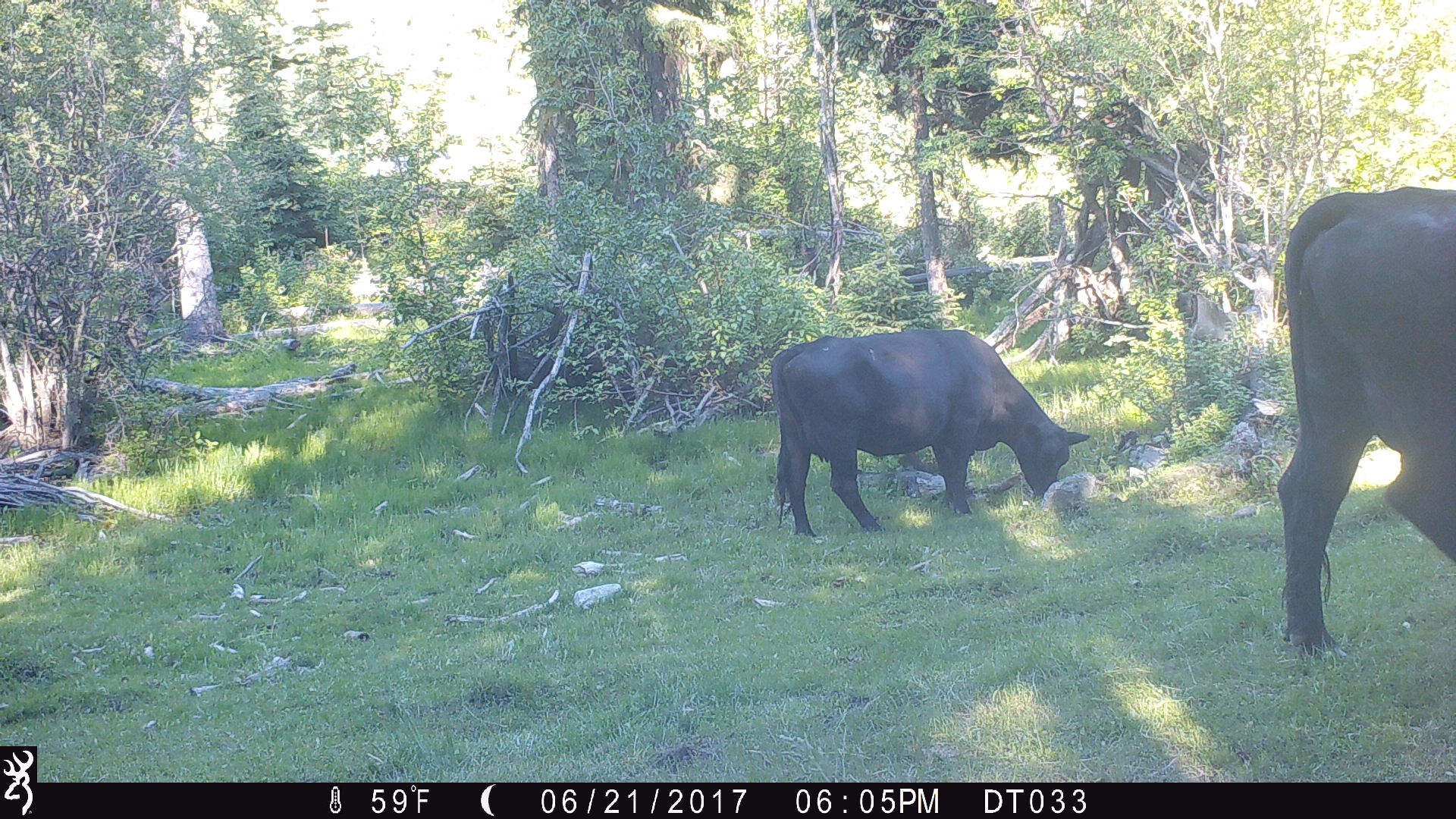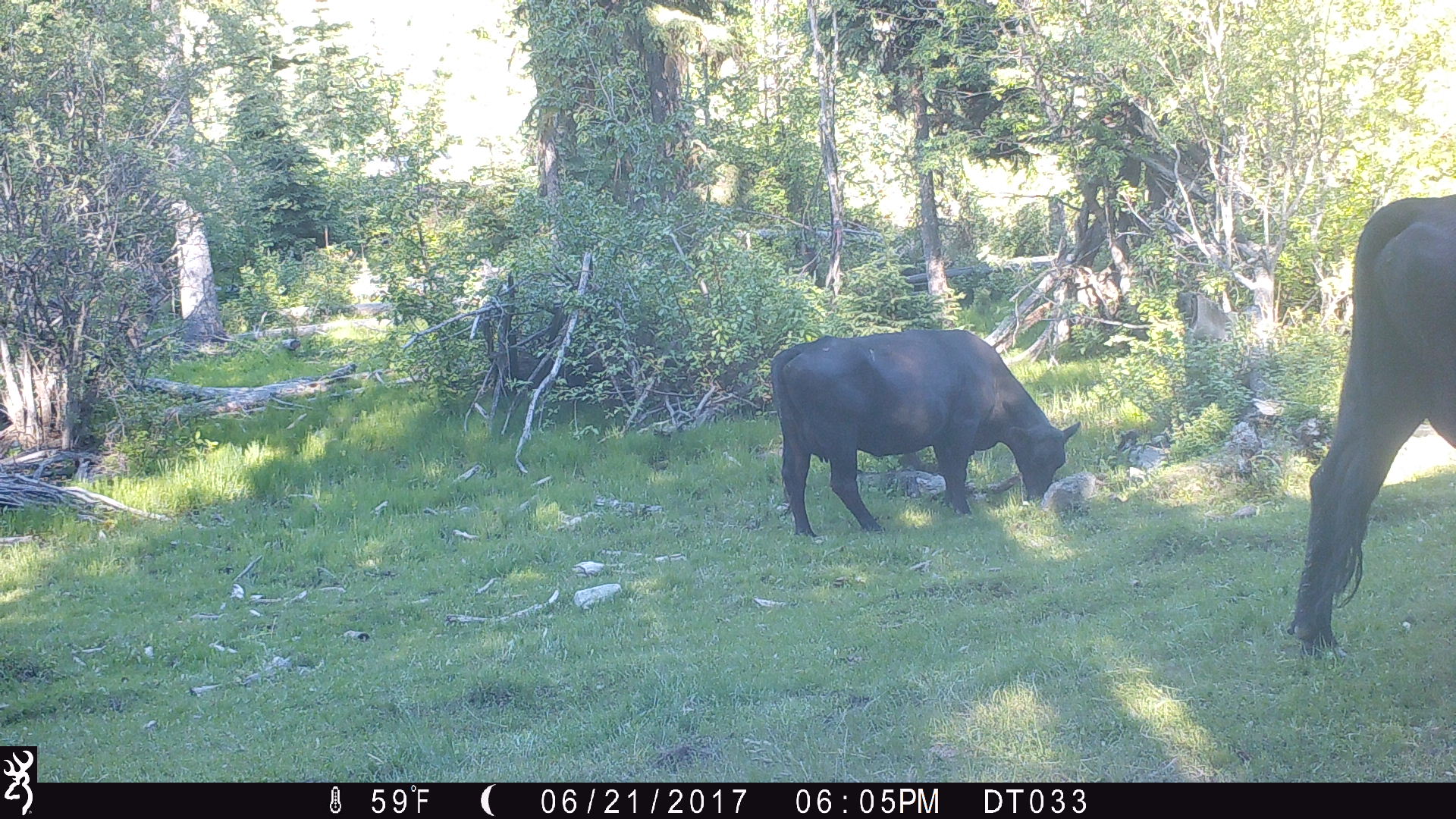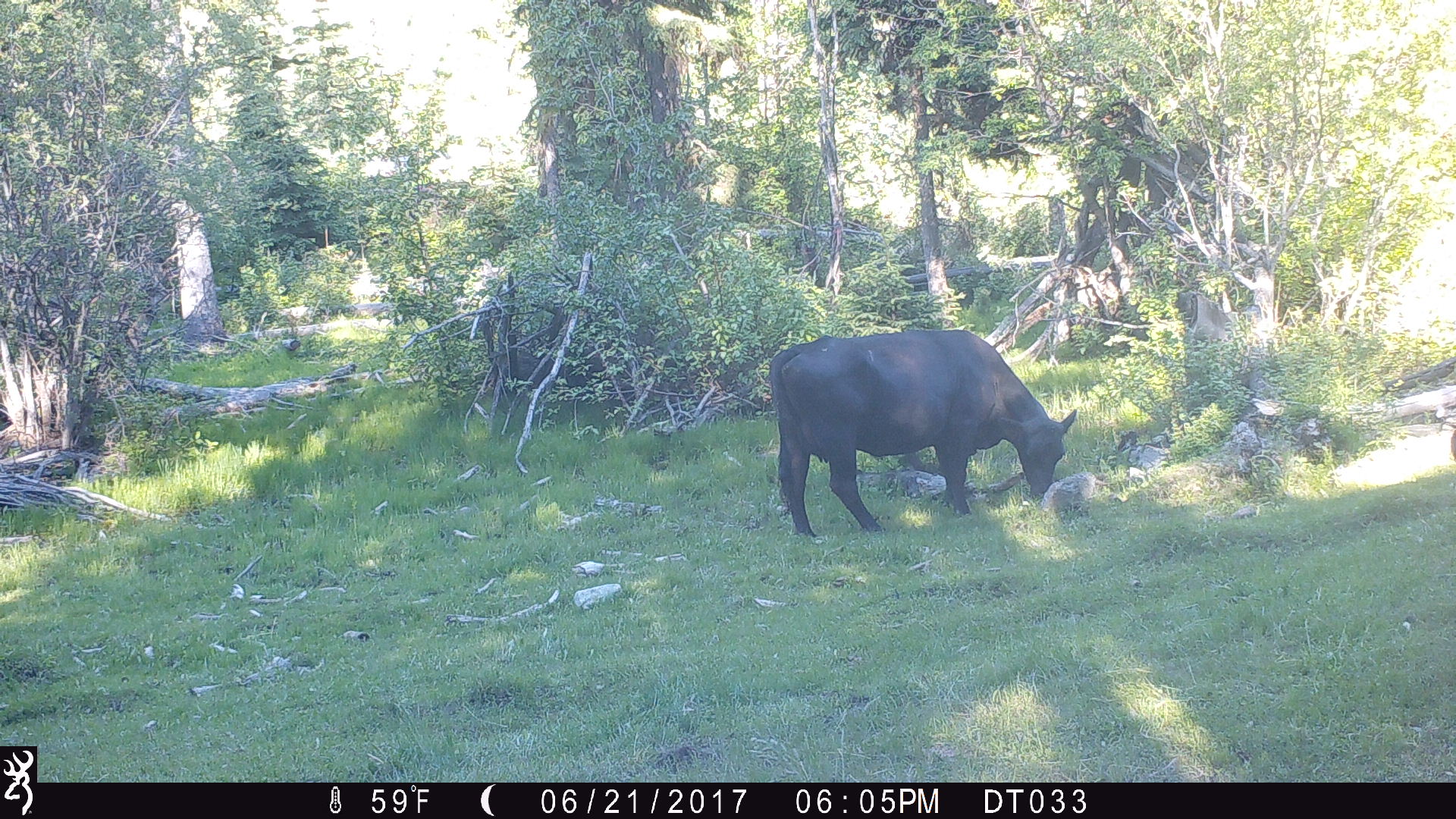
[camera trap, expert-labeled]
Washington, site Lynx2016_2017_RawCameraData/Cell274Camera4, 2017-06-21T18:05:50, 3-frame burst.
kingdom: Animalia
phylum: Chordata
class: Mammalia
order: Artiodactyla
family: Bovidae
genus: Bos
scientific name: Bos taurus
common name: domestic cattle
Domestic cattle (Bos taurus). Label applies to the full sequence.